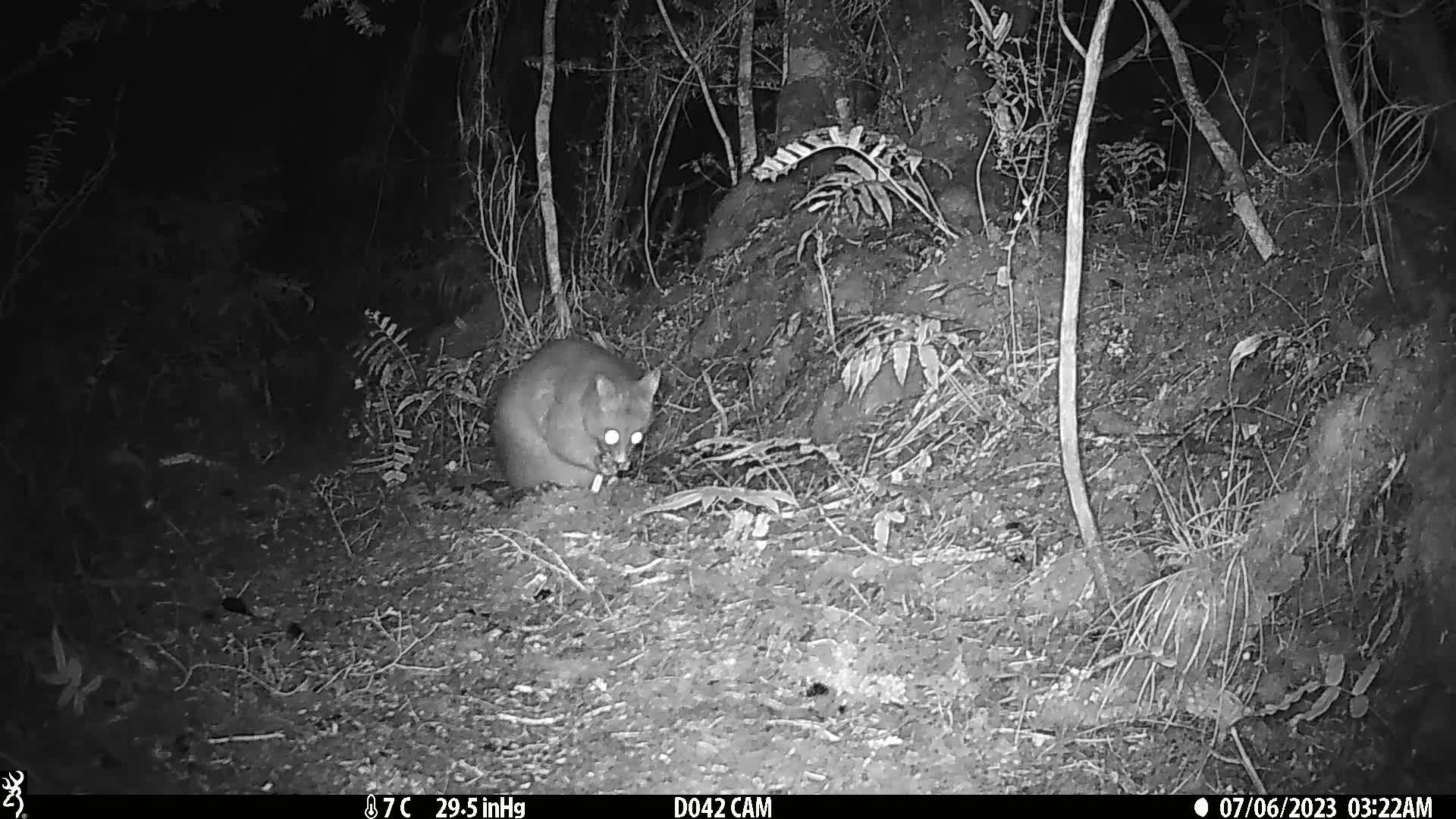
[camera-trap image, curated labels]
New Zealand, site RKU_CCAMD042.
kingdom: Animalia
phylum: Chordata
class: Mammalia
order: Diprotodontia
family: Phalangeridae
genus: Trichosurus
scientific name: Trichosurus vulpecula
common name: common brushtail possum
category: possum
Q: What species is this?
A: Possum (common brushtail possum) (Trichosurus vulpecula).